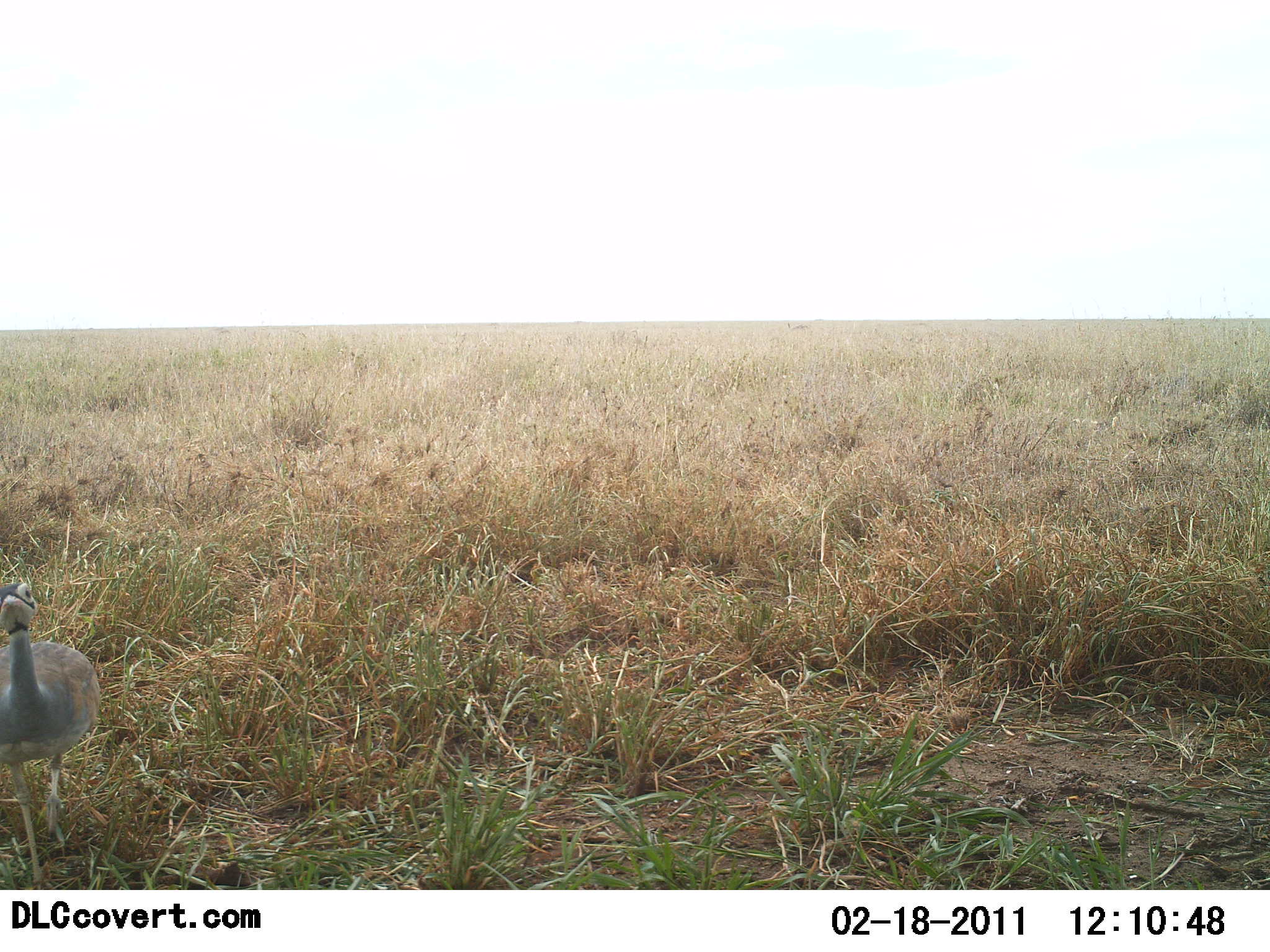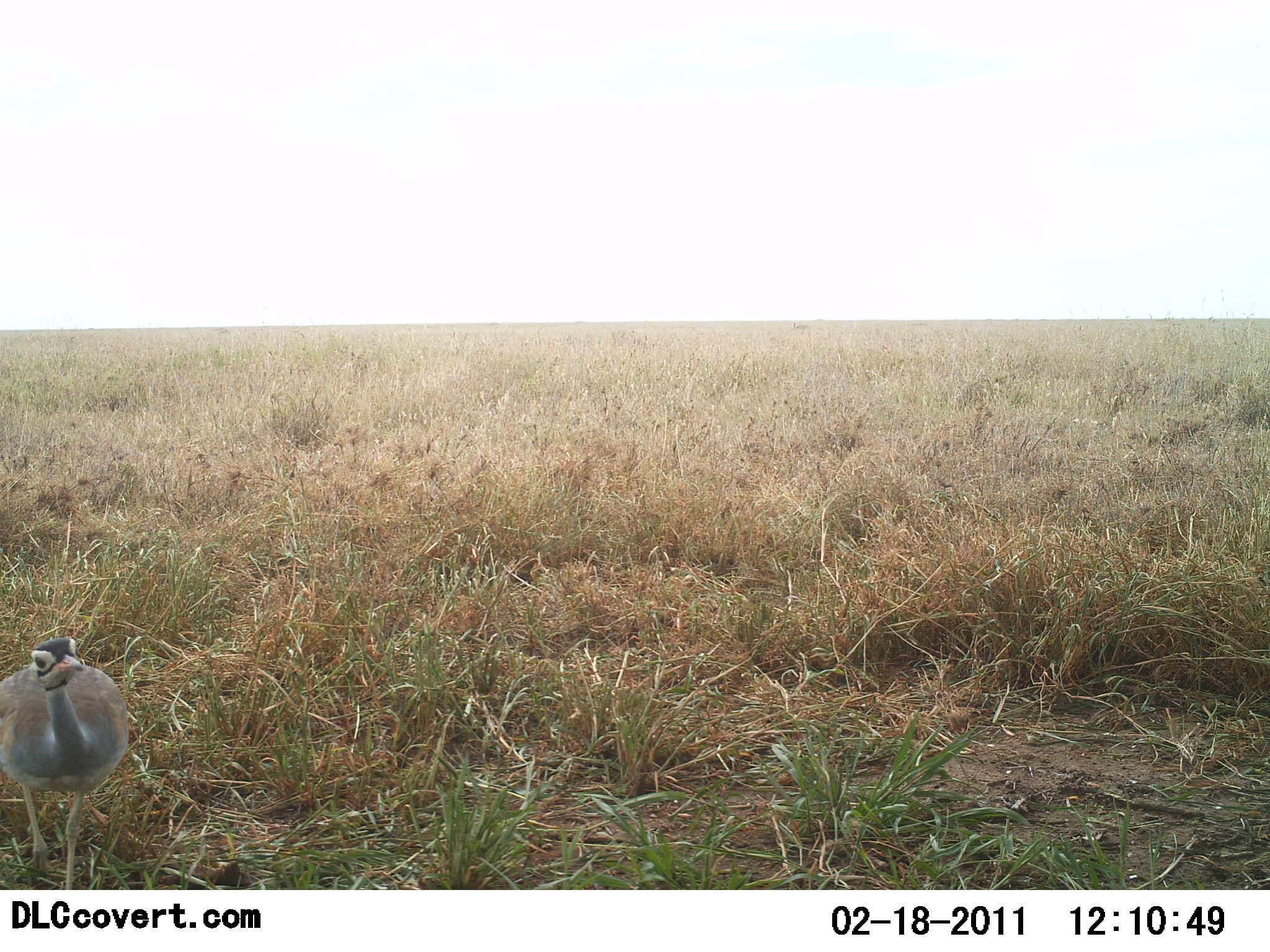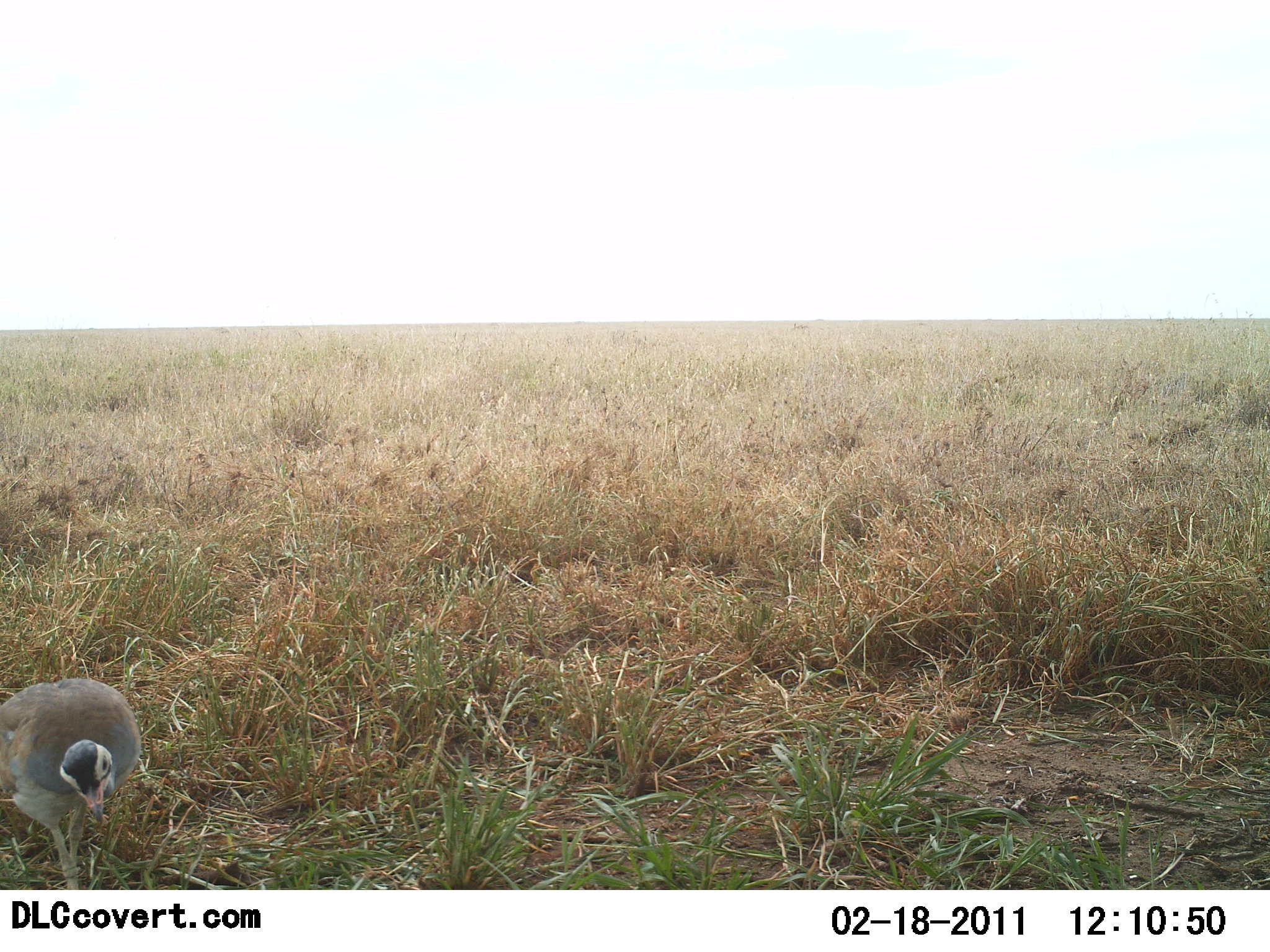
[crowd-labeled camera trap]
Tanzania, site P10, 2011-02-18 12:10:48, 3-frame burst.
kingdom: Animalia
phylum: Chordata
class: Aves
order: Otidiformes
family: Otididae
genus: Ardeotis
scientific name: Ardeotis kori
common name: kori bustard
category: koribustard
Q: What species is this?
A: Koribustard (kori bustard) (Ardeotis kori).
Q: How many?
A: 1.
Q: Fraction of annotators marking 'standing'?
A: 20%.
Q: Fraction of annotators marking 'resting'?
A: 0%.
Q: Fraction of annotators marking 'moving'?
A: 80%.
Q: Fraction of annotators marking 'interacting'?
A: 0%.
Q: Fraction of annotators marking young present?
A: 0%.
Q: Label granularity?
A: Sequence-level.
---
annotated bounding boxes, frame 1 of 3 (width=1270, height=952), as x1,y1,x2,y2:
animal: 0,582,101,890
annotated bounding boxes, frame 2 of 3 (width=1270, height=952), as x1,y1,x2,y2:
animal: 0,638,128,889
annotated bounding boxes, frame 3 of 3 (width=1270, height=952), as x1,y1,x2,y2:
animal: 0,673,139,891